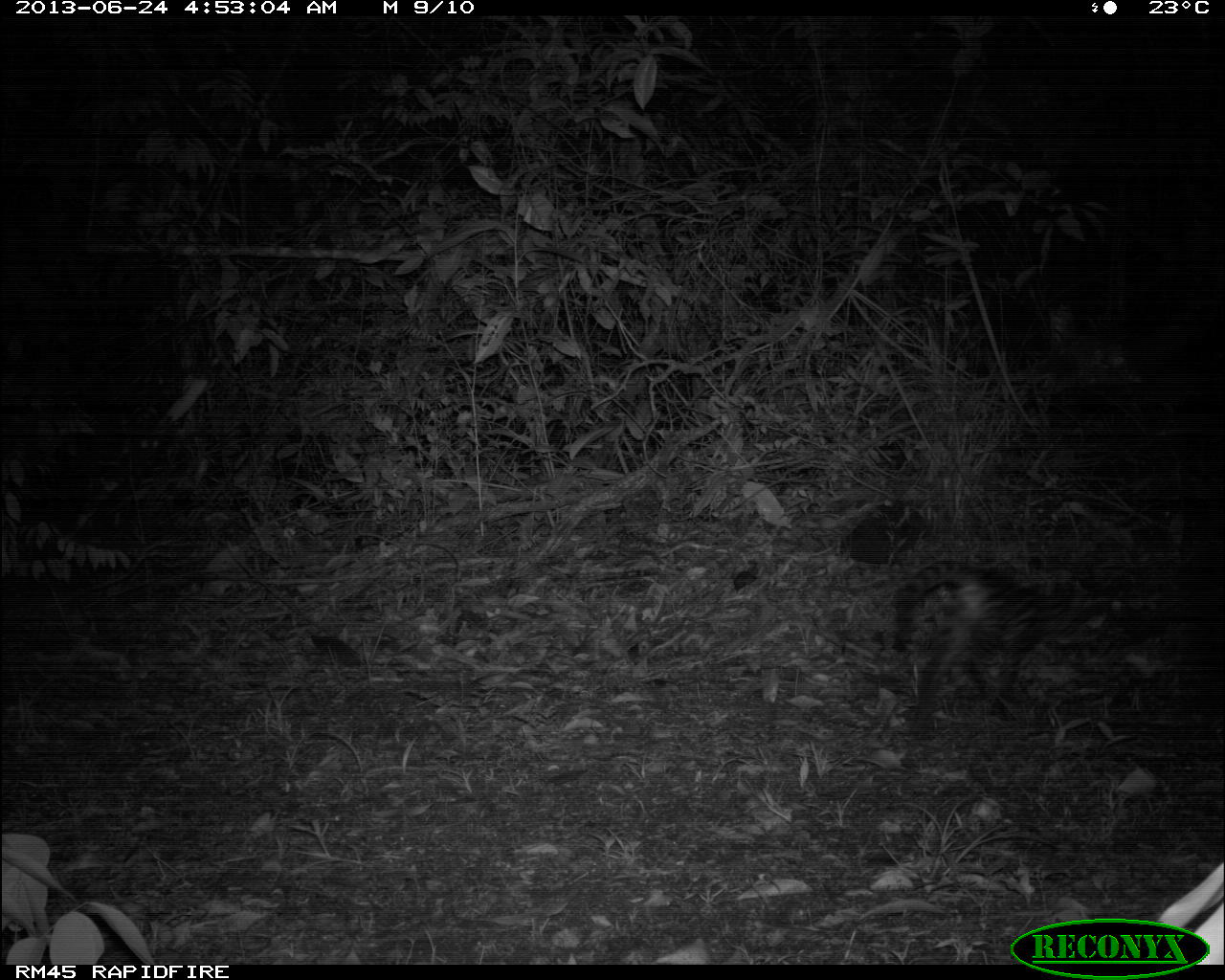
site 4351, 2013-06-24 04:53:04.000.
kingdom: Animalia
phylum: Chordata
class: Mammalia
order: Carnivora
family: Felidae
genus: Leopardus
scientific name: Leopardus wiedii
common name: margay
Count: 1.